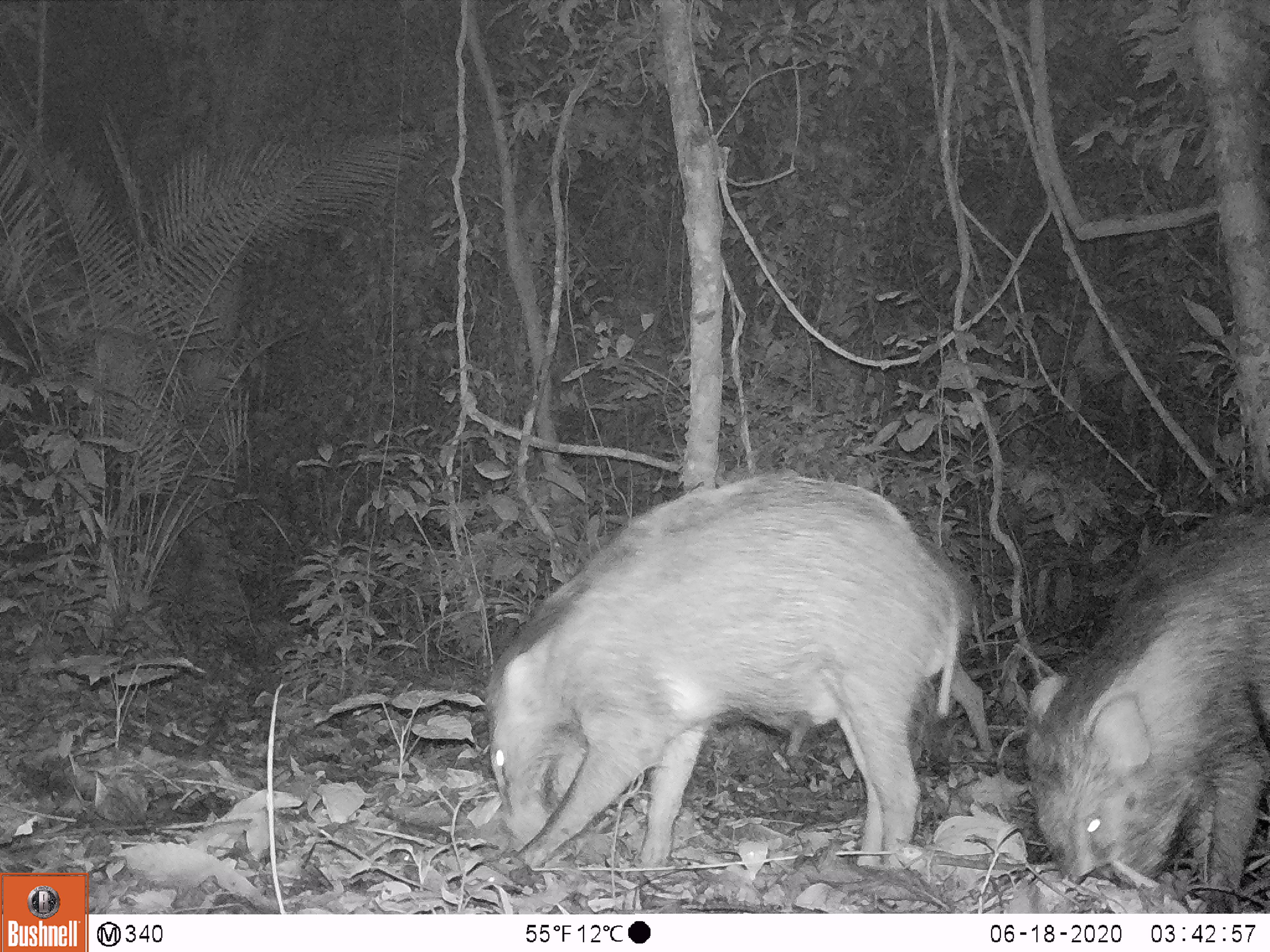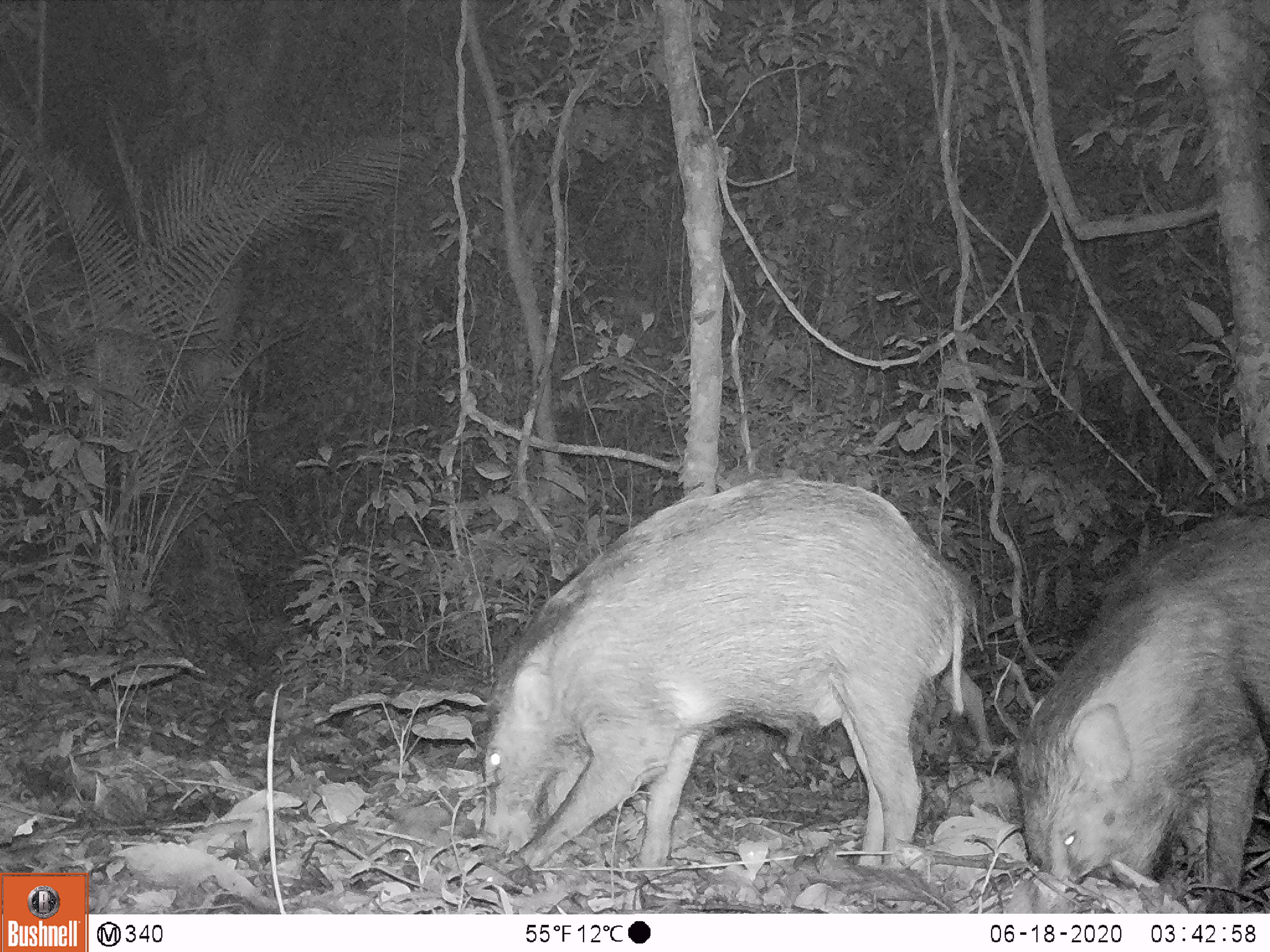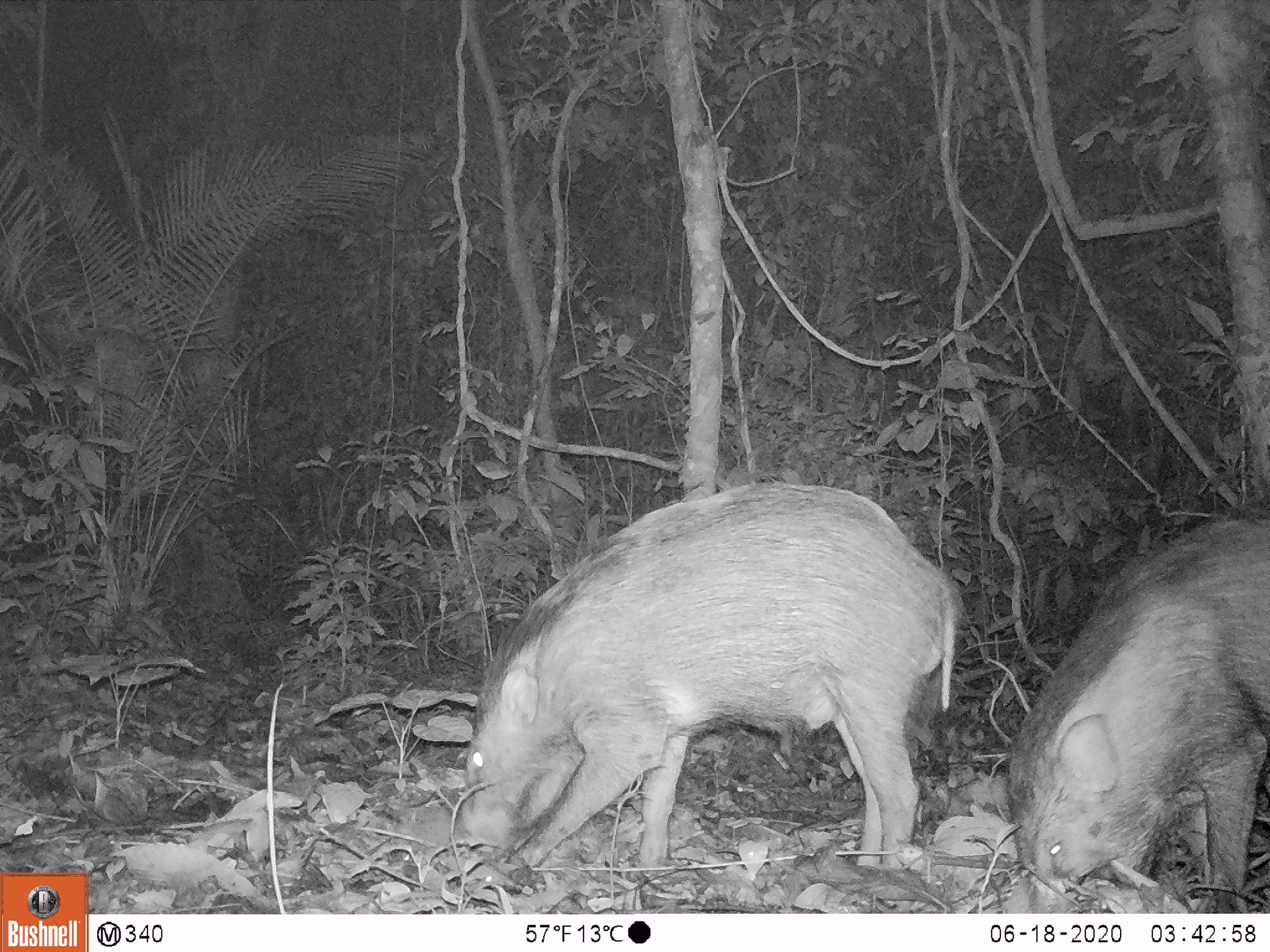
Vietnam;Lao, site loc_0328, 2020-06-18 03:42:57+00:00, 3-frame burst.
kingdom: Animalia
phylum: Chordata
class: Mammalia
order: Artiodactyla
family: Suidae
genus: Sus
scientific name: Sus scrofa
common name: eurasian wild pig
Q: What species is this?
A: Eurasian wild pig (Sus scrofa).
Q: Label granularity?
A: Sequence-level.